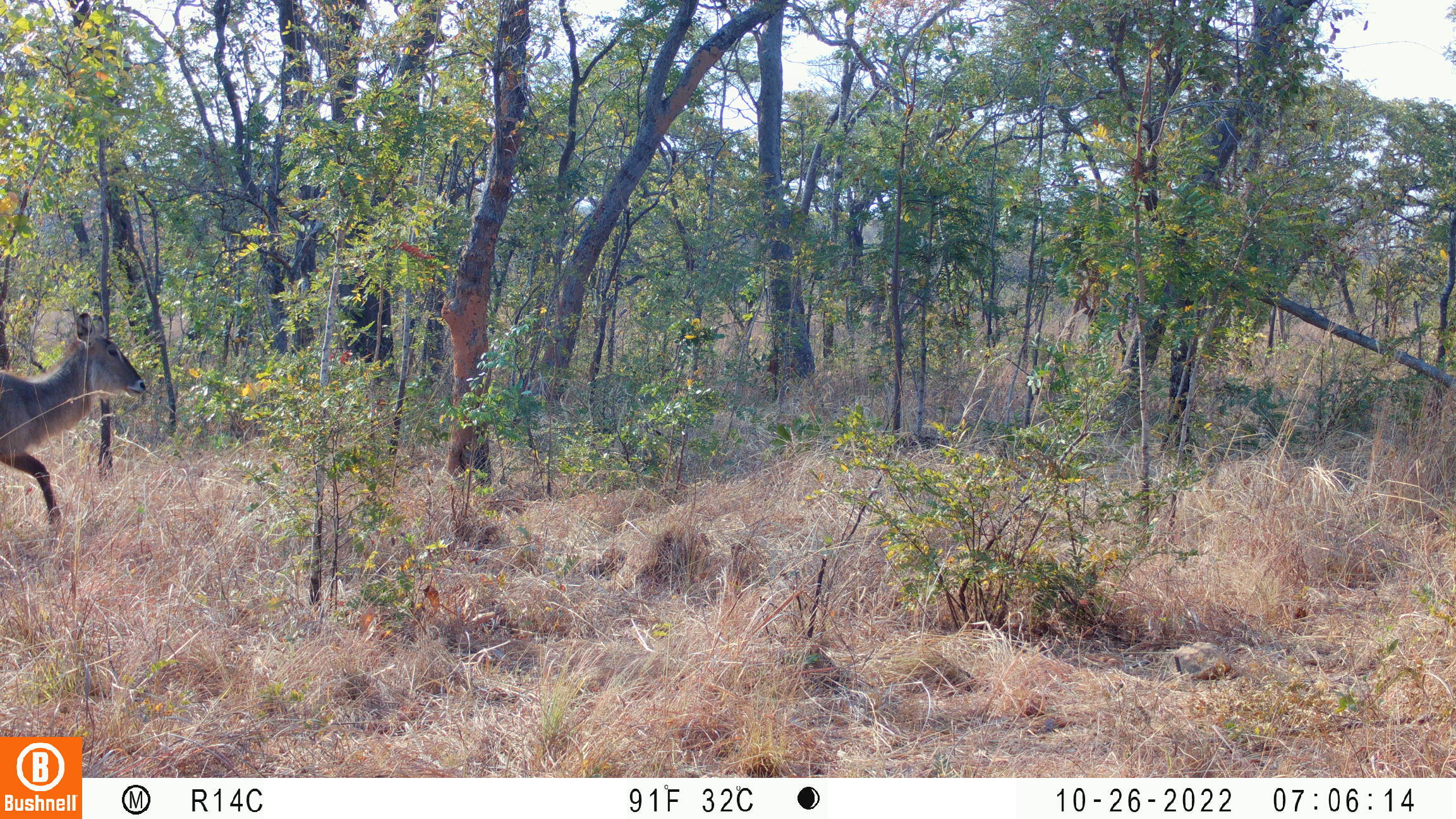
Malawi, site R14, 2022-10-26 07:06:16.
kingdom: Animalia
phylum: Chordata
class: Mammalia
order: Artiodactyla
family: Bovidae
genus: Kobus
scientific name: Kobus ellipsiprymnus ellipsiprymnus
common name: common waterbuck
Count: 1.